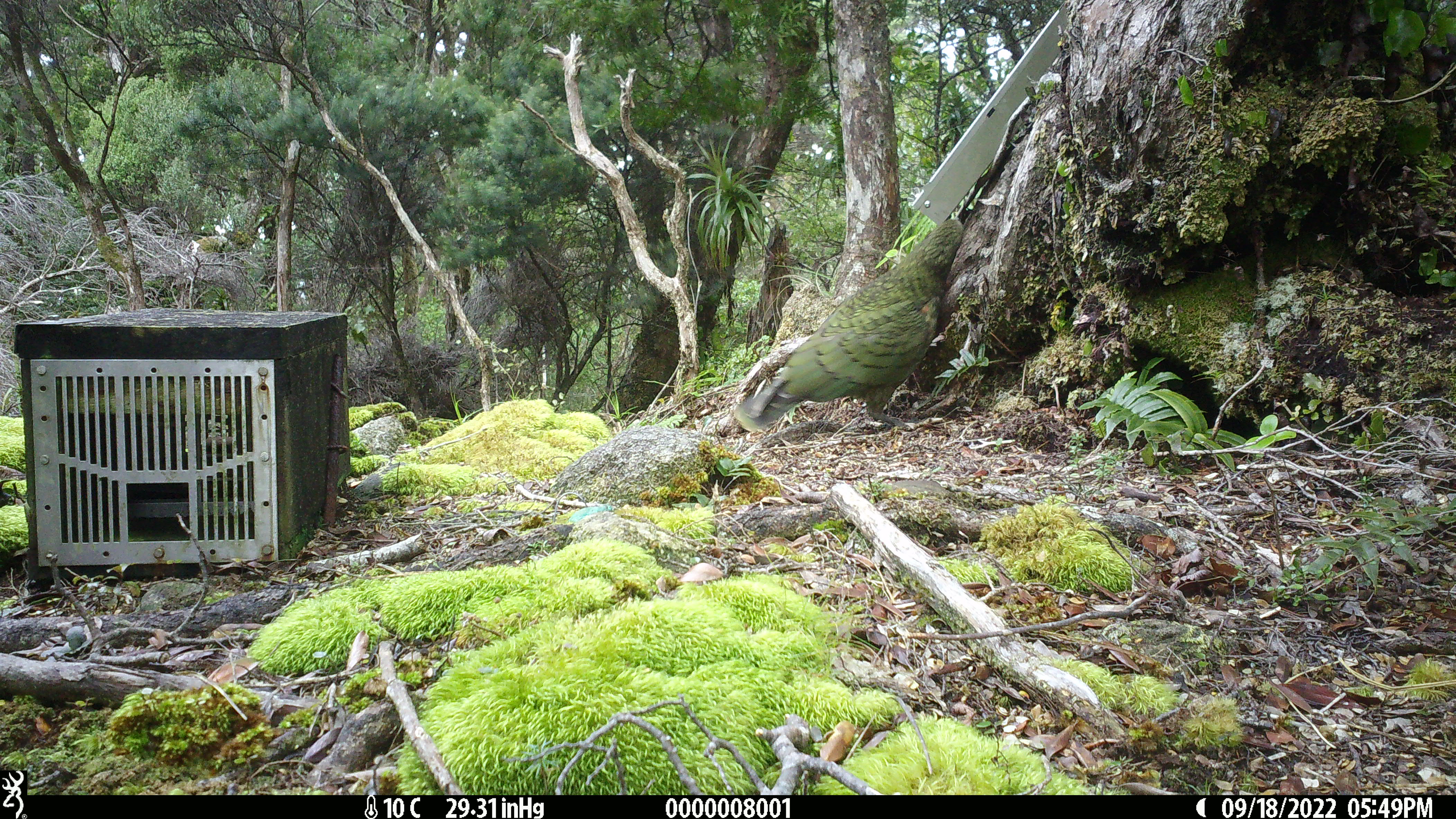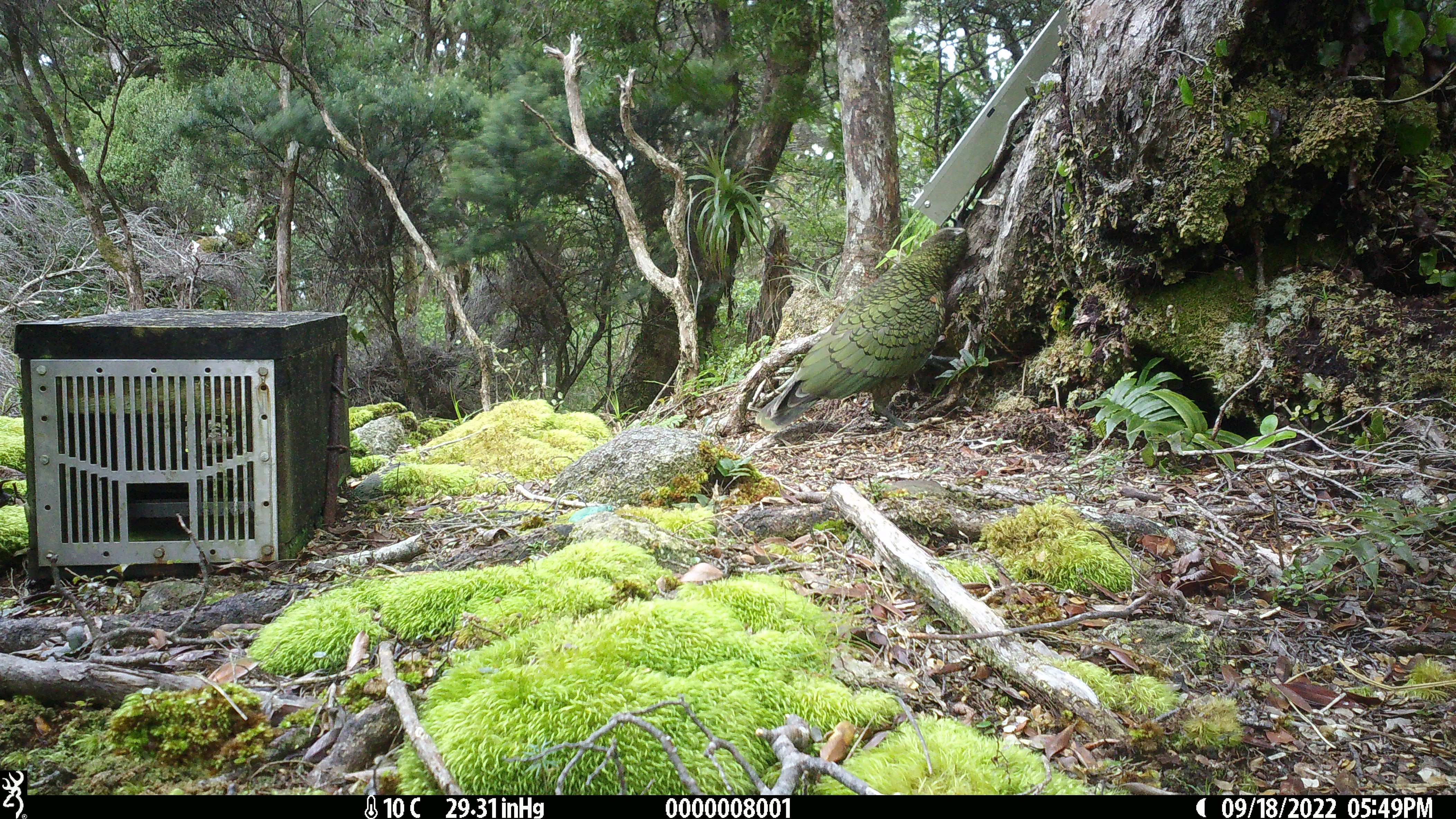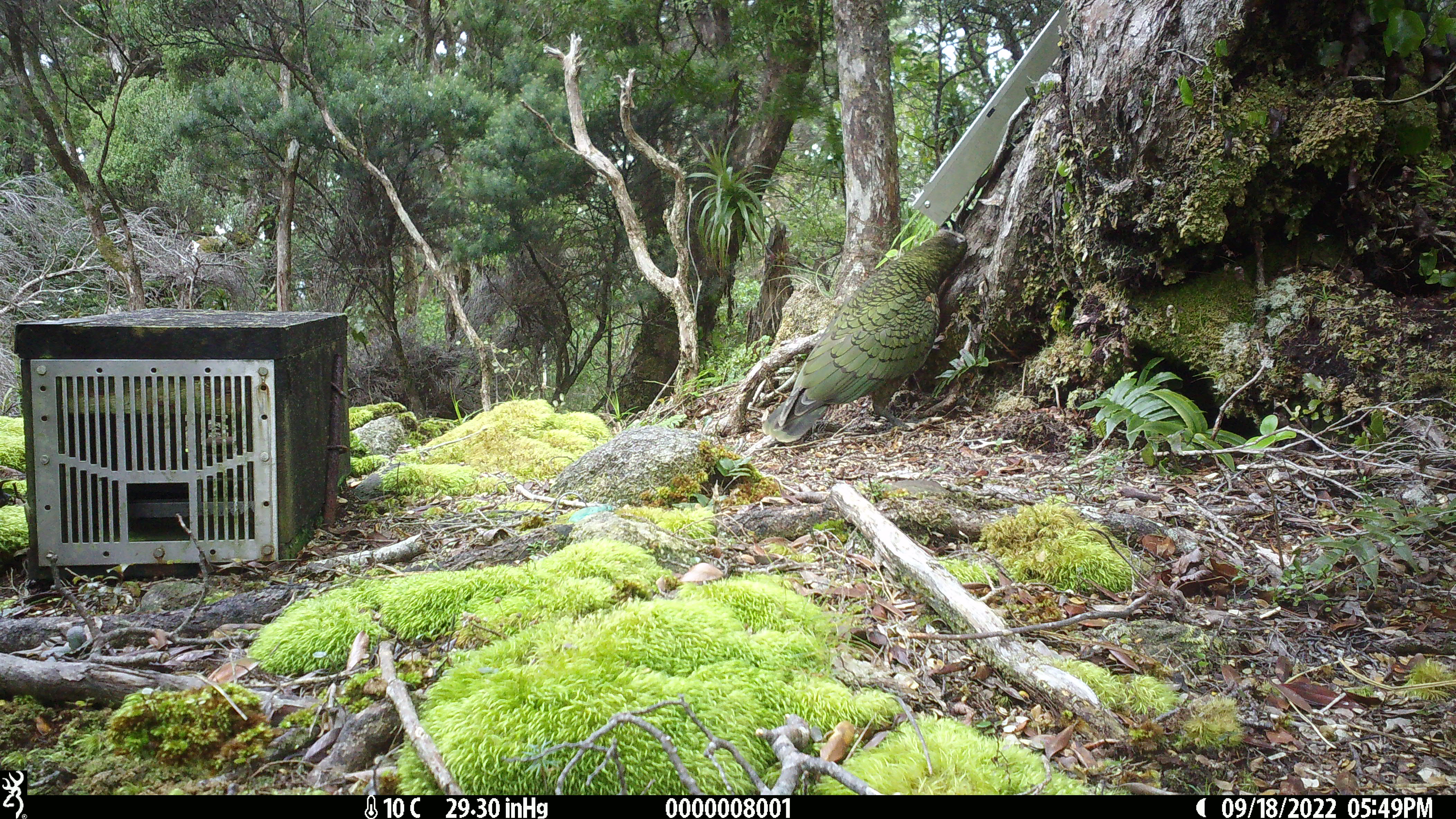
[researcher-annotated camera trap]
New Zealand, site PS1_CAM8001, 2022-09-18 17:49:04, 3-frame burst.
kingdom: Animalia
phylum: Chordata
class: Aves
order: Psittaciformes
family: Strigopidae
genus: Nestor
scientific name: Nestor notabilis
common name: kea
Kea (Nestor notabilis).